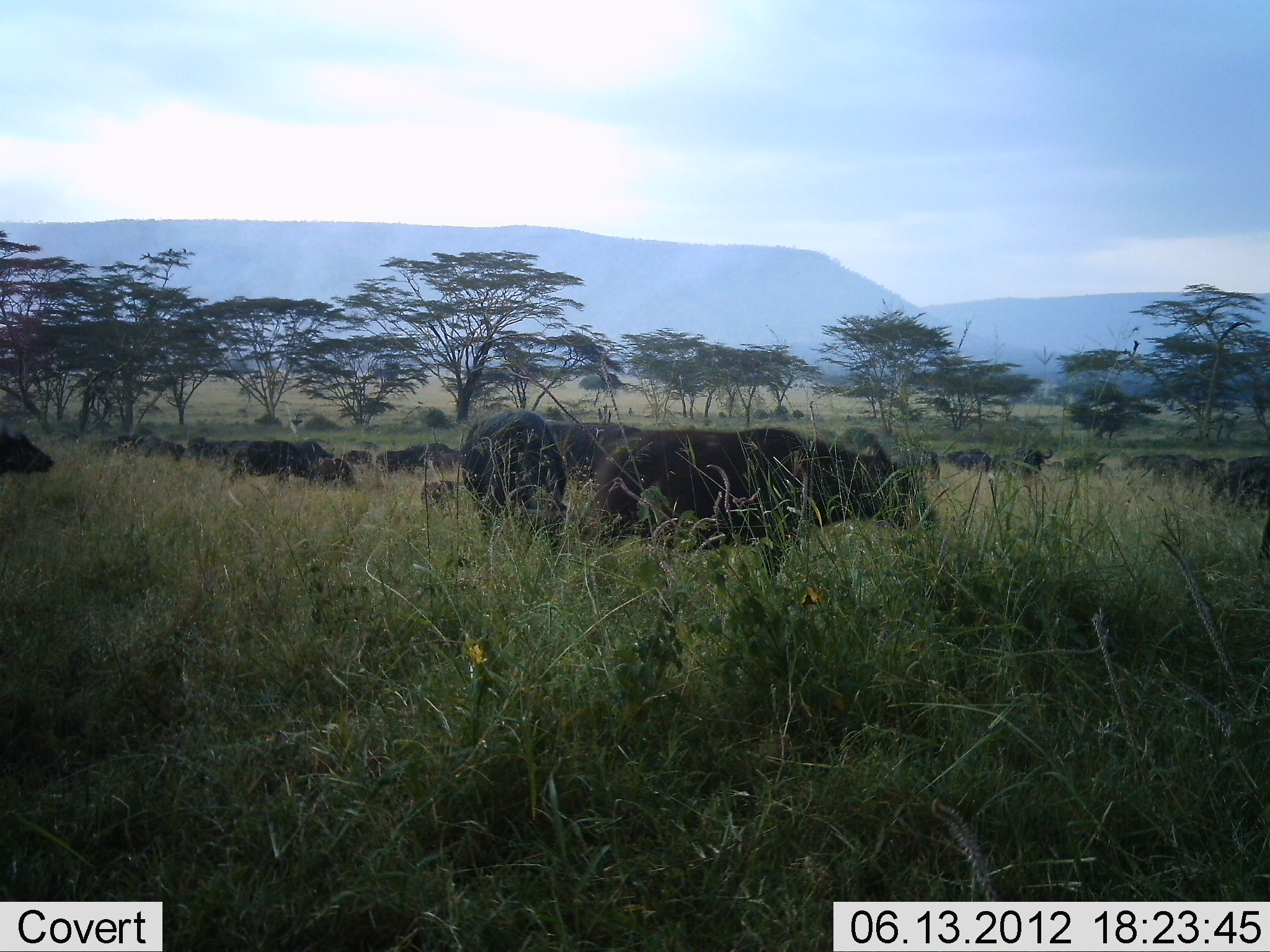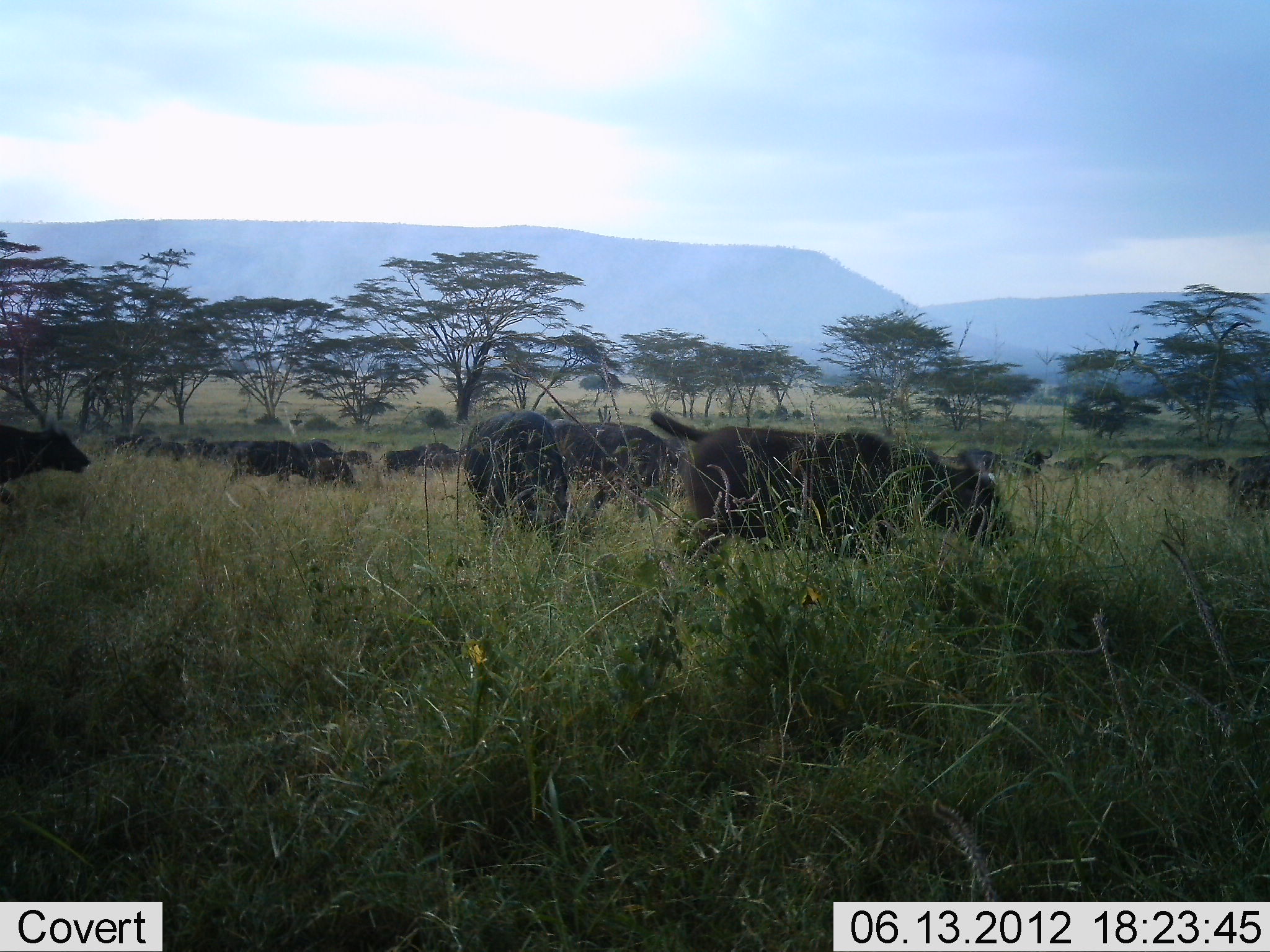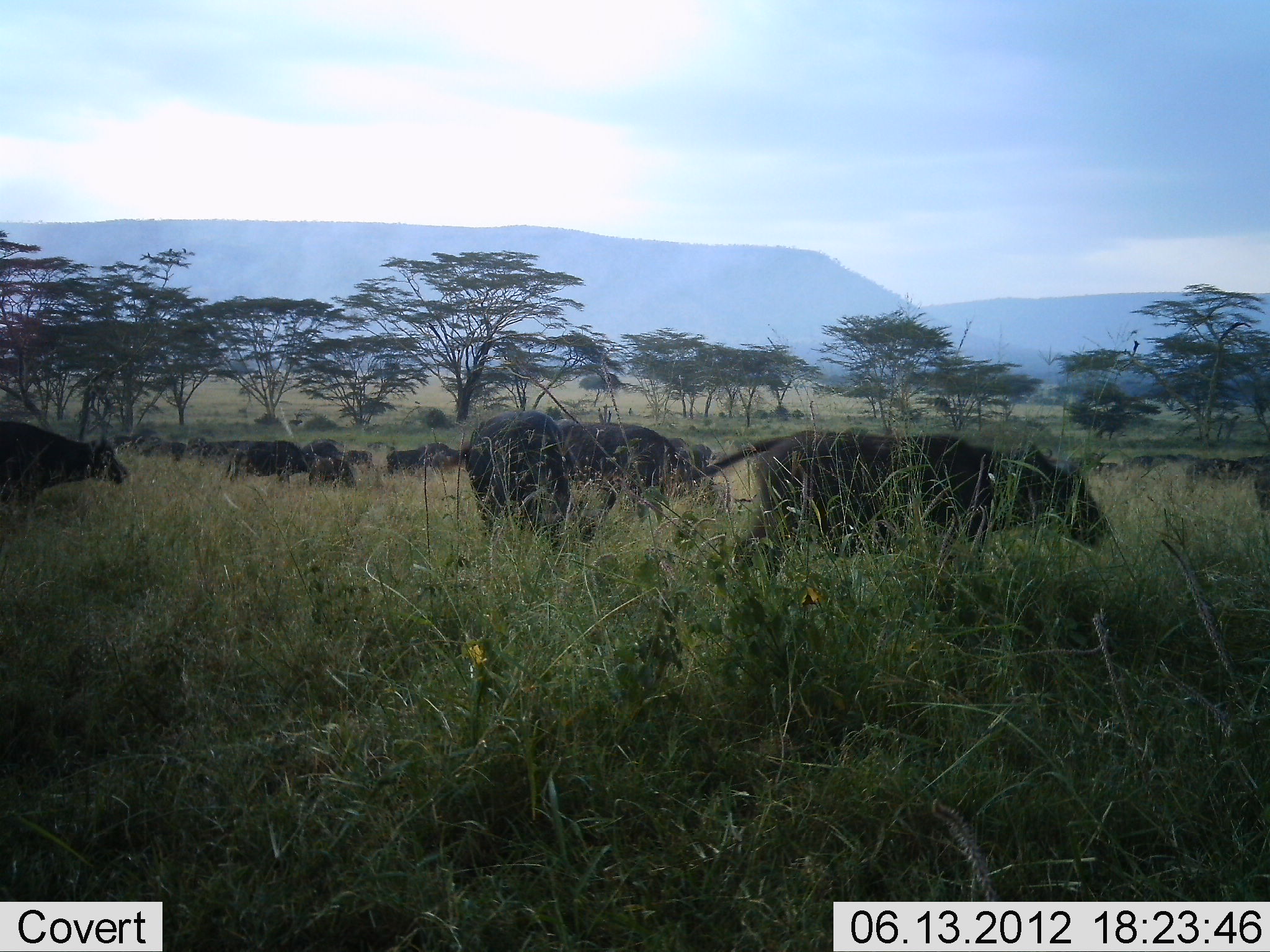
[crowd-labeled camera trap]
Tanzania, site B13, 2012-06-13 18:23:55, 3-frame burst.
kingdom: Animalia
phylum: Chordata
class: Mammalia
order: Artiodactyla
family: Bovidae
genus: Syncerus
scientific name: Syncerus caffer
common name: cape buffalo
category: buffalo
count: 11-50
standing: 50%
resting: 0%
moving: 90%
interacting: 0%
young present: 30%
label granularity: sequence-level